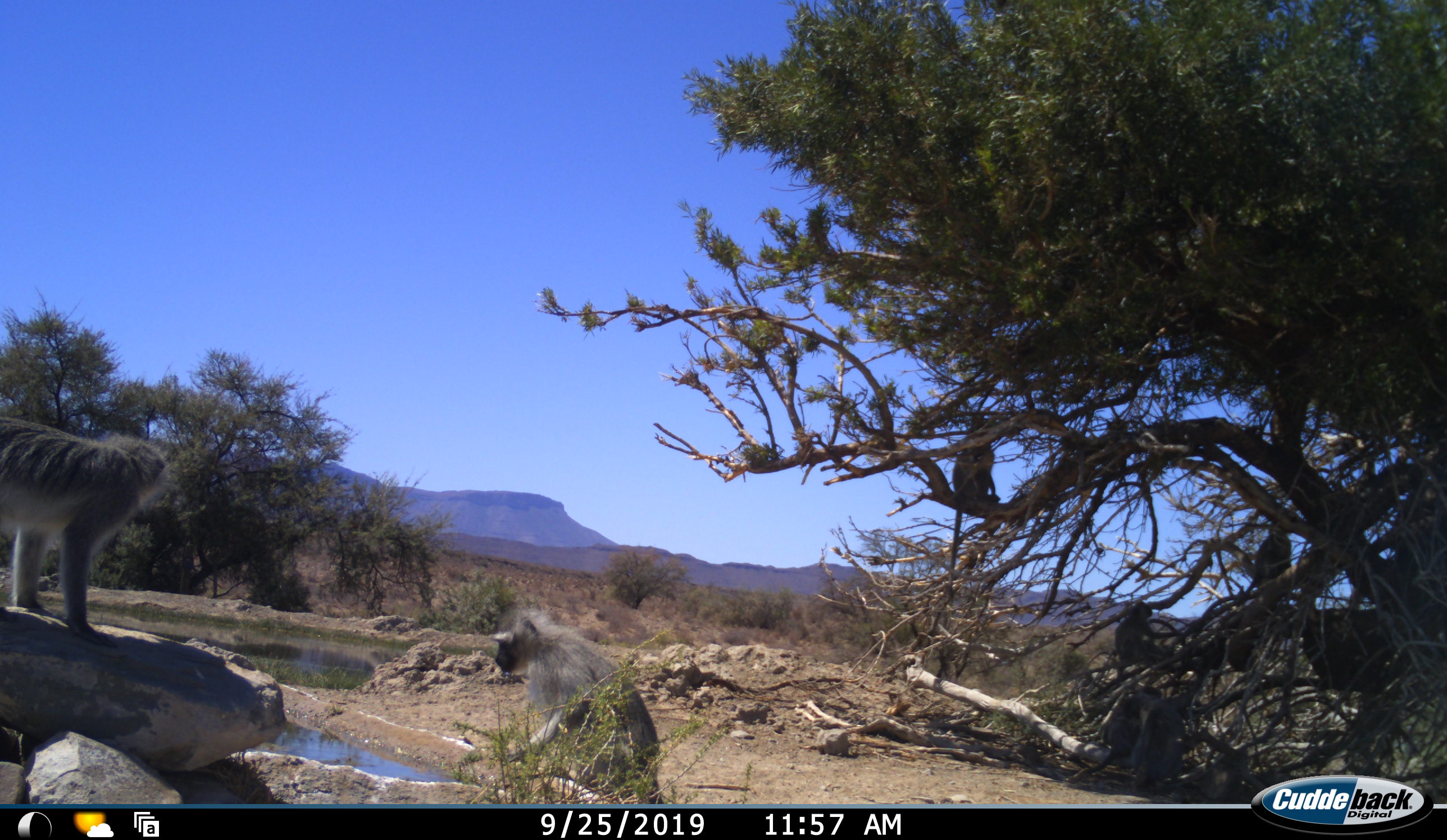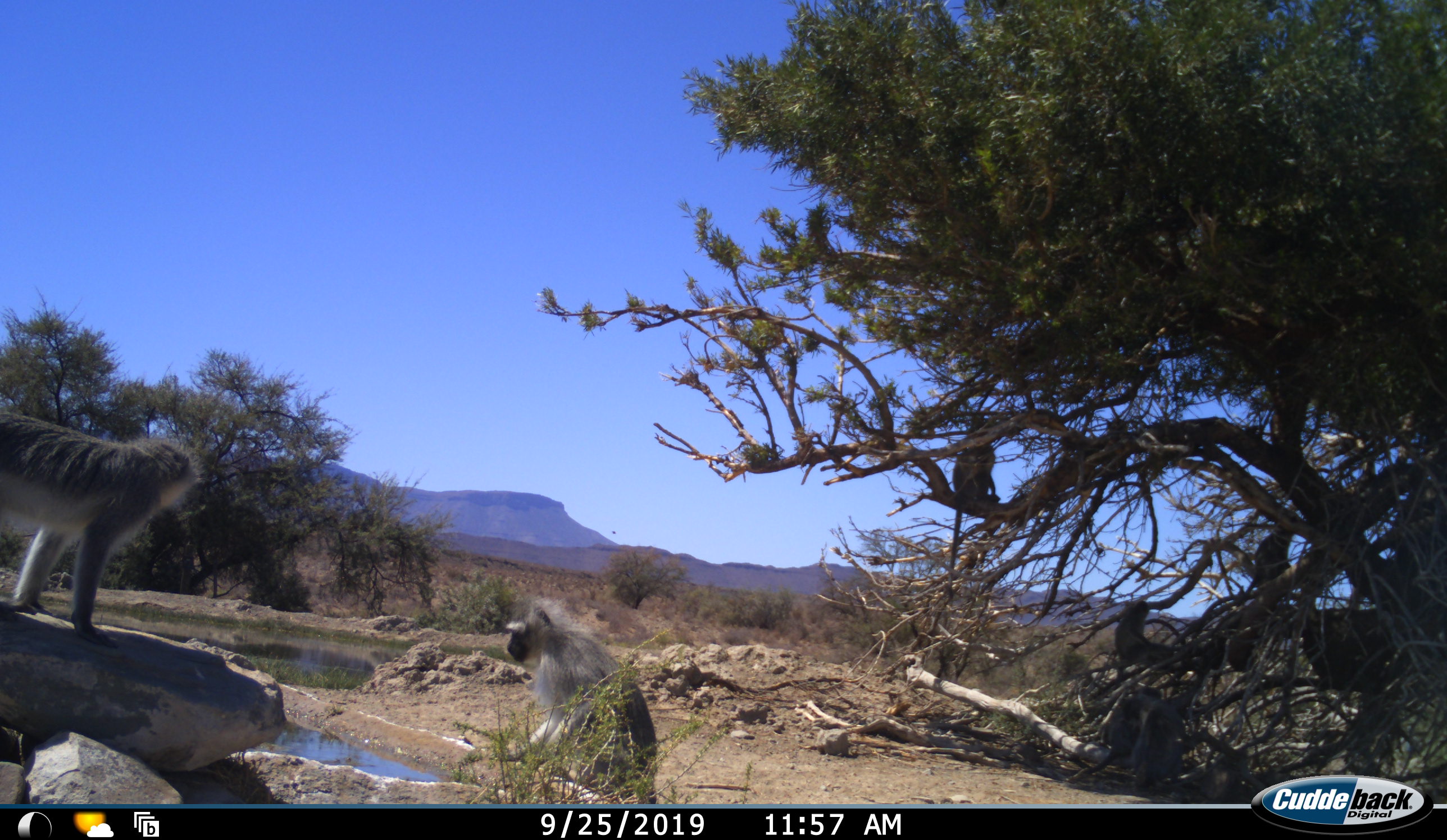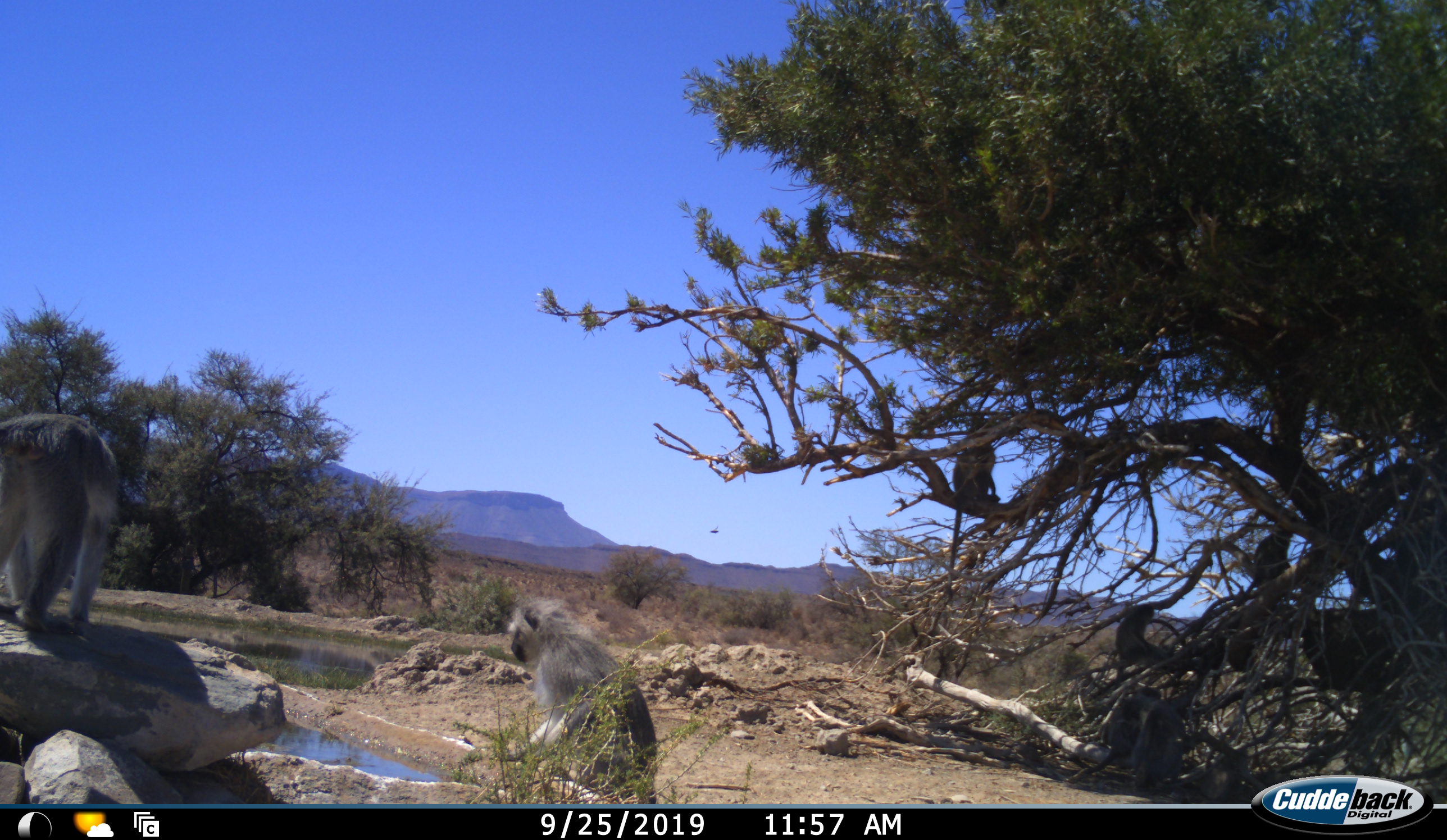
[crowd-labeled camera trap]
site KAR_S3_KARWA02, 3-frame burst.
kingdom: Animalia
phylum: Chordata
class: Mammalia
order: Primates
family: Cercopithecidae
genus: Chlorocebus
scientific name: Chlorocebus pygerythrus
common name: vervet monkey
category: monkeyvervet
Monkeyvervet (vervet monkey) (Chlorocebus pygerythrus), count 5. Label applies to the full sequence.